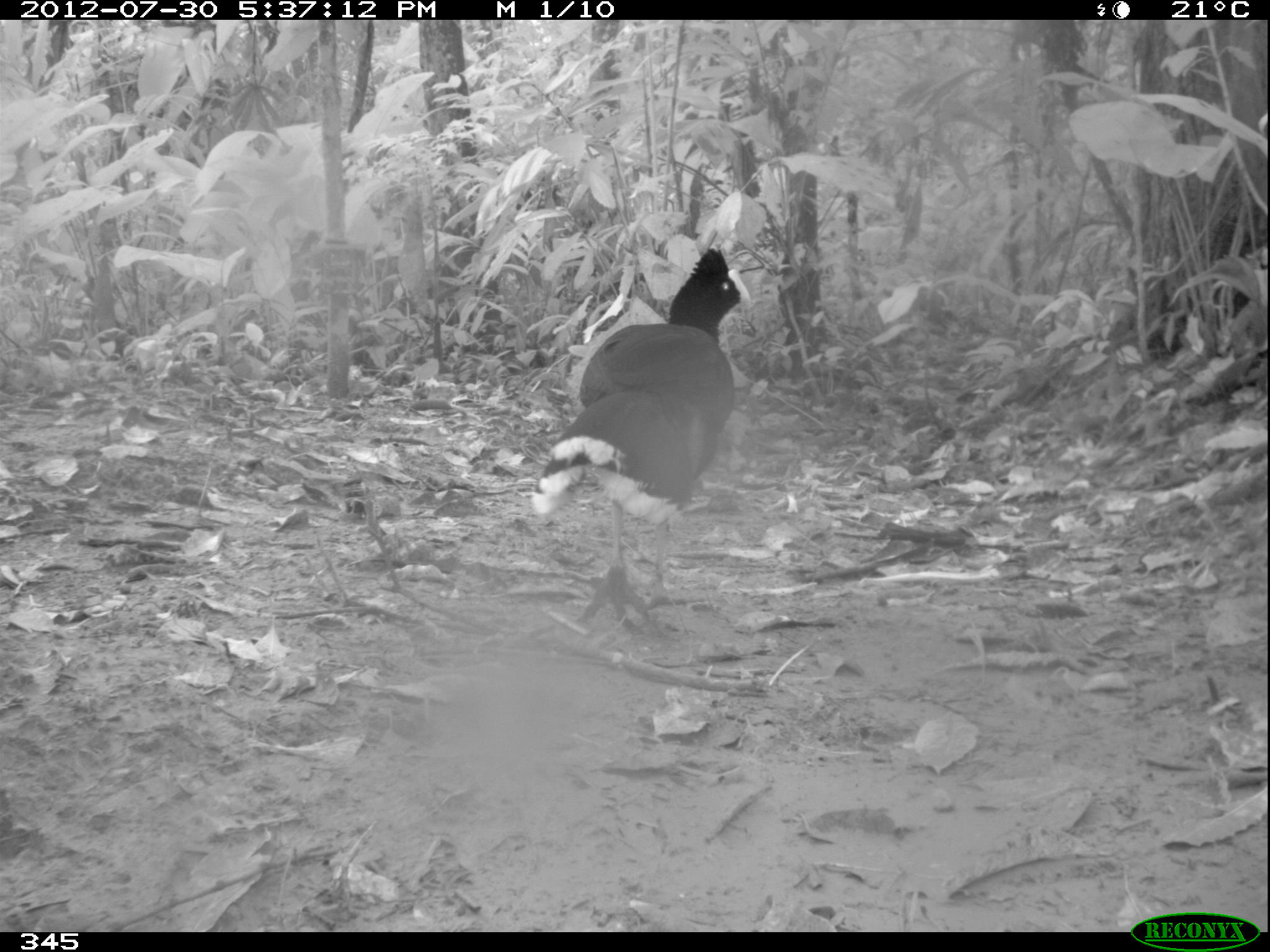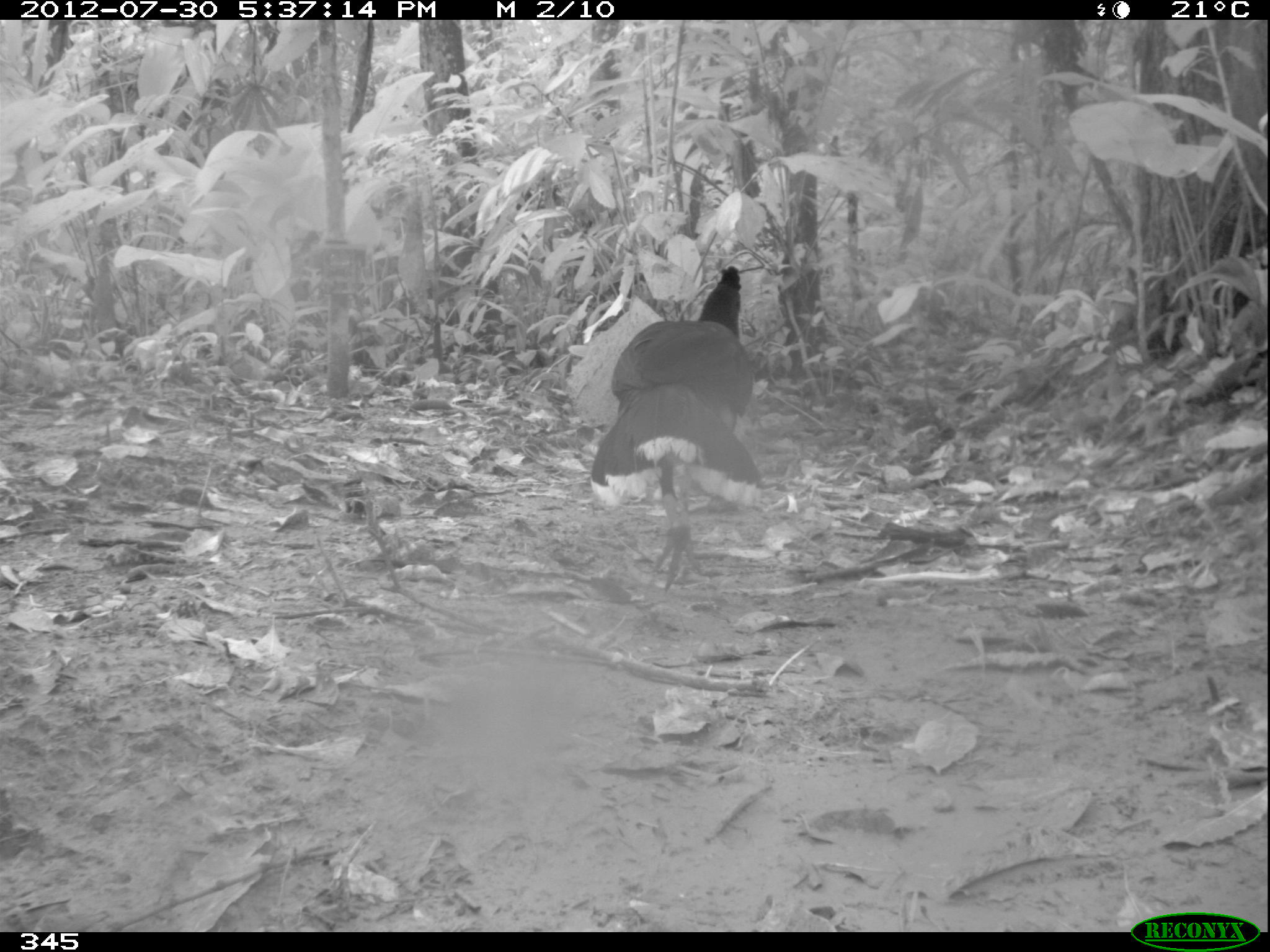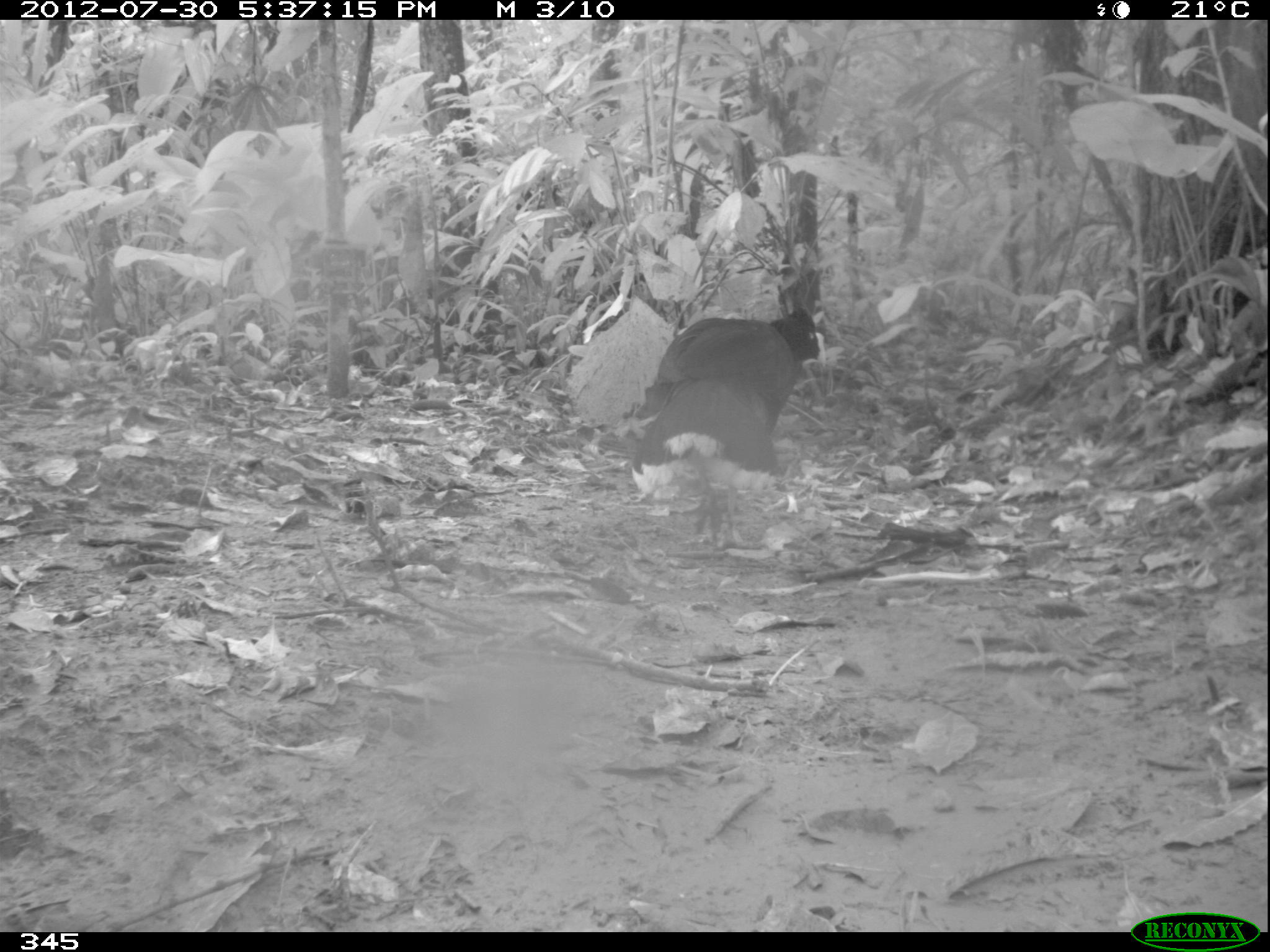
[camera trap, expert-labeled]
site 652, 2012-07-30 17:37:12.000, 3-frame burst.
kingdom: Animalia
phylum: Chordata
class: Aves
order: Galliformes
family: Cracidae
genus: Mitu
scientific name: Mitu tuberosum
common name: razor-billed curassow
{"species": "Mitu tuberosum (razor-billed curassow)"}